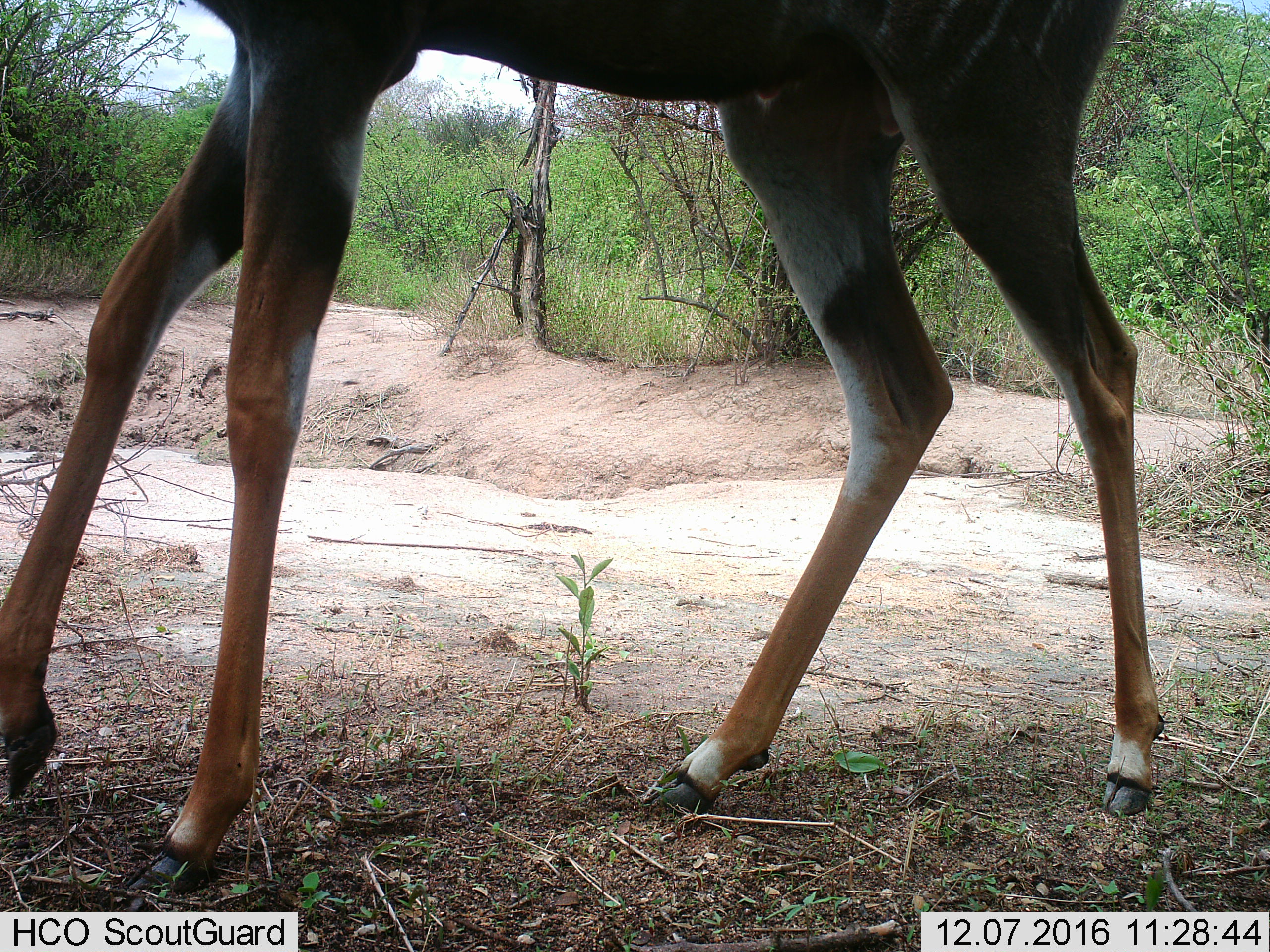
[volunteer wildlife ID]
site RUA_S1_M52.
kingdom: Animalia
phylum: Chordata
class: Mammalia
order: Artiodactyla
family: Bovidae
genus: Tragelaphus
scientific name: Tragelaphus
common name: kudu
Kudu (Tragelaphus), count 1. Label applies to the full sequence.